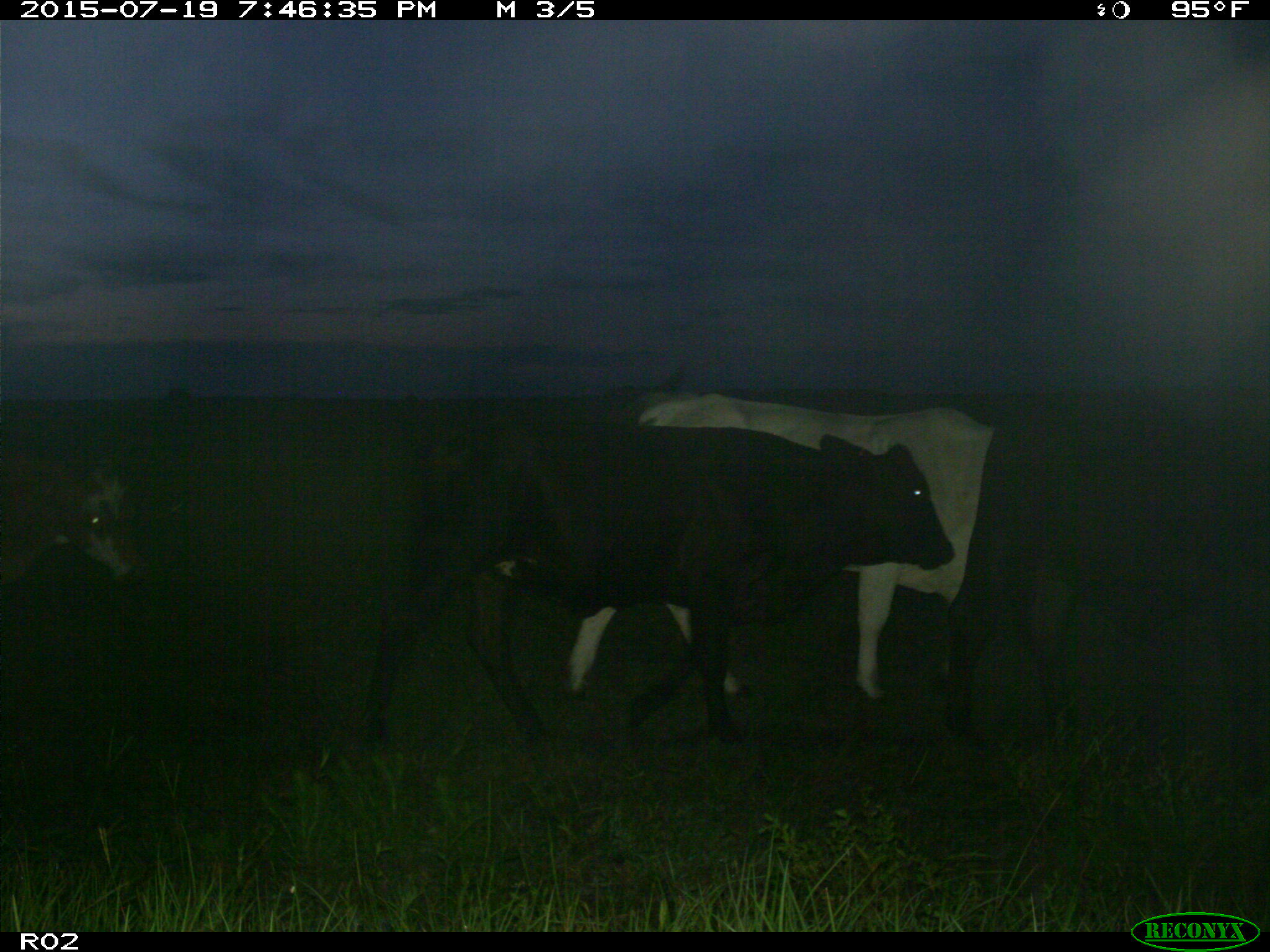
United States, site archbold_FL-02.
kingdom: Animalia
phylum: Chordata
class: Mammalia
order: Artiodactyla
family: Bovidae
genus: Bos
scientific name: Bos taurus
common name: domestic cow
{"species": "Bos taurus (domestic cow)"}